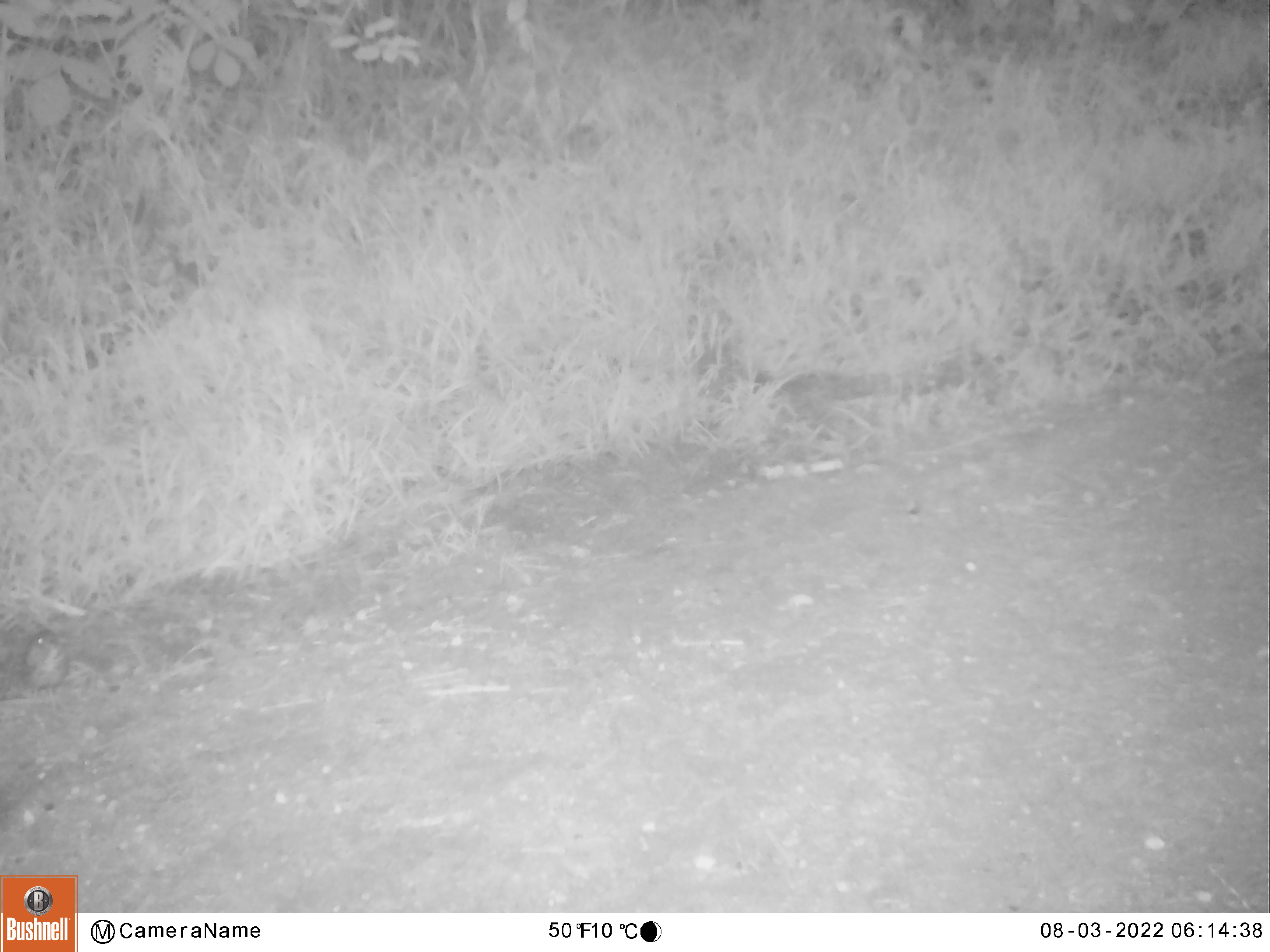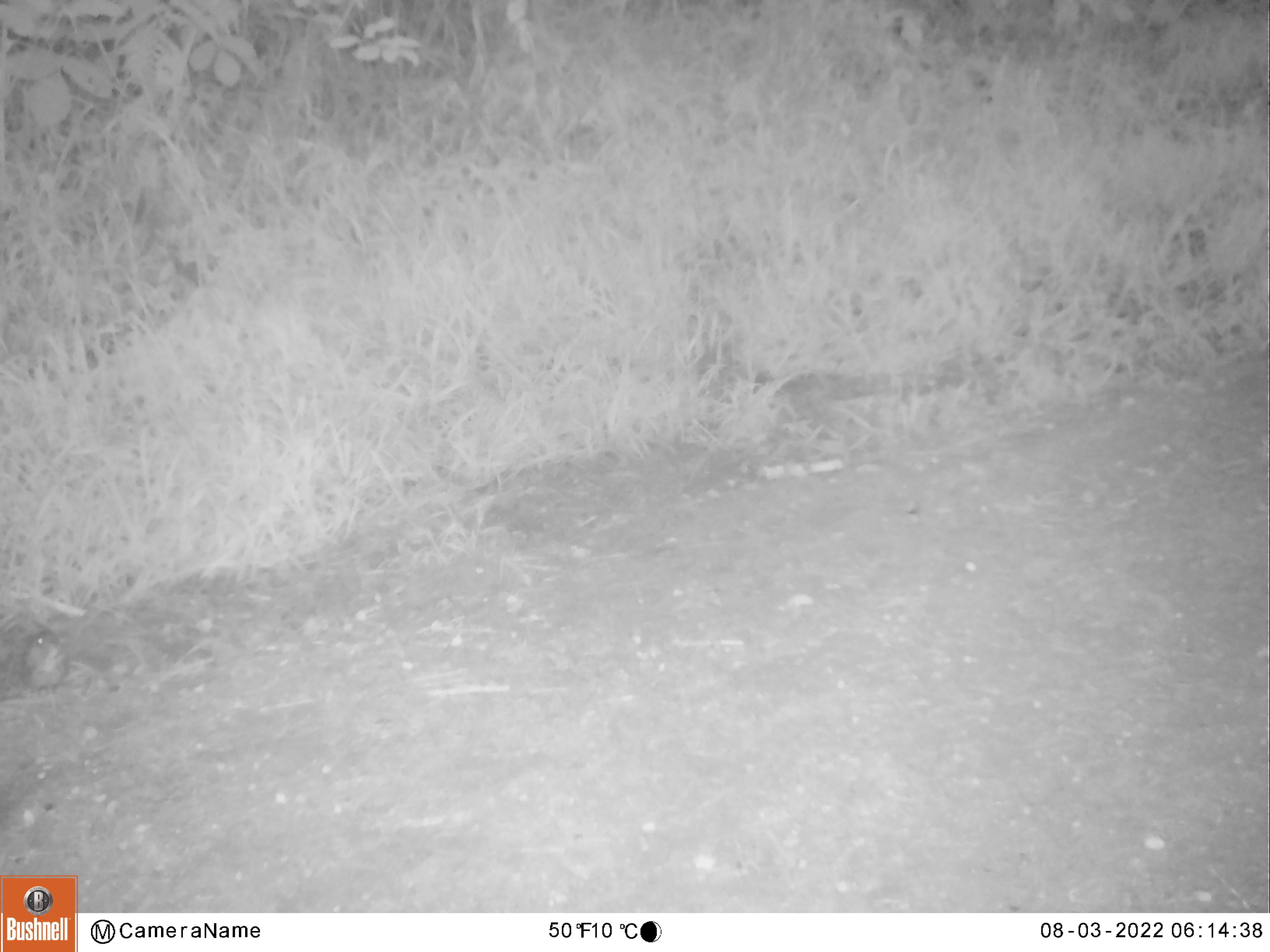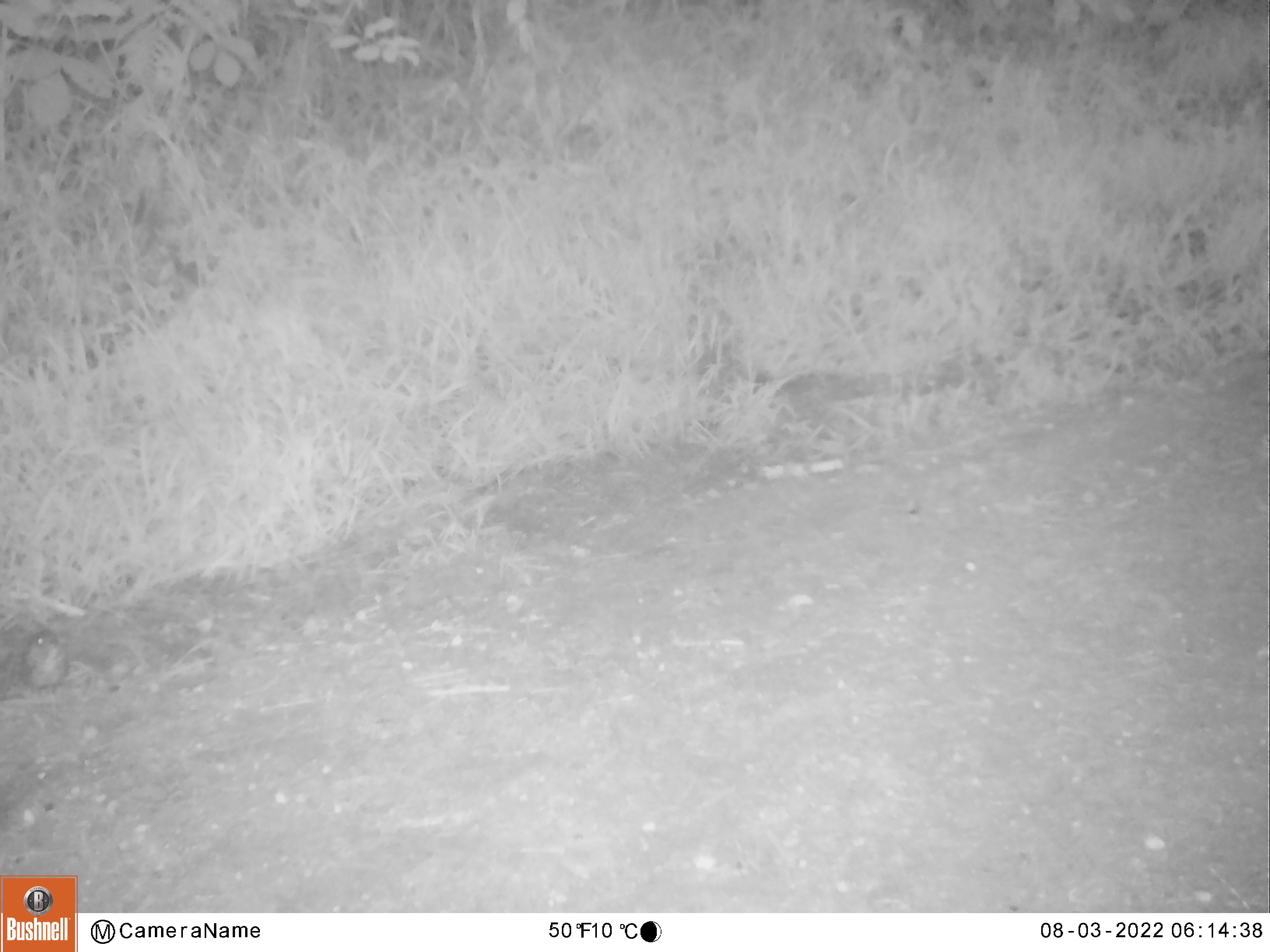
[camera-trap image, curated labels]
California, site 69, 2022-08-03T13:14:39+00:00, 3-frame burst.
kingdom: Animalia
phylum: Chordata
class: Aves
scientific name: Aves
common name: bird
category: unknown bird